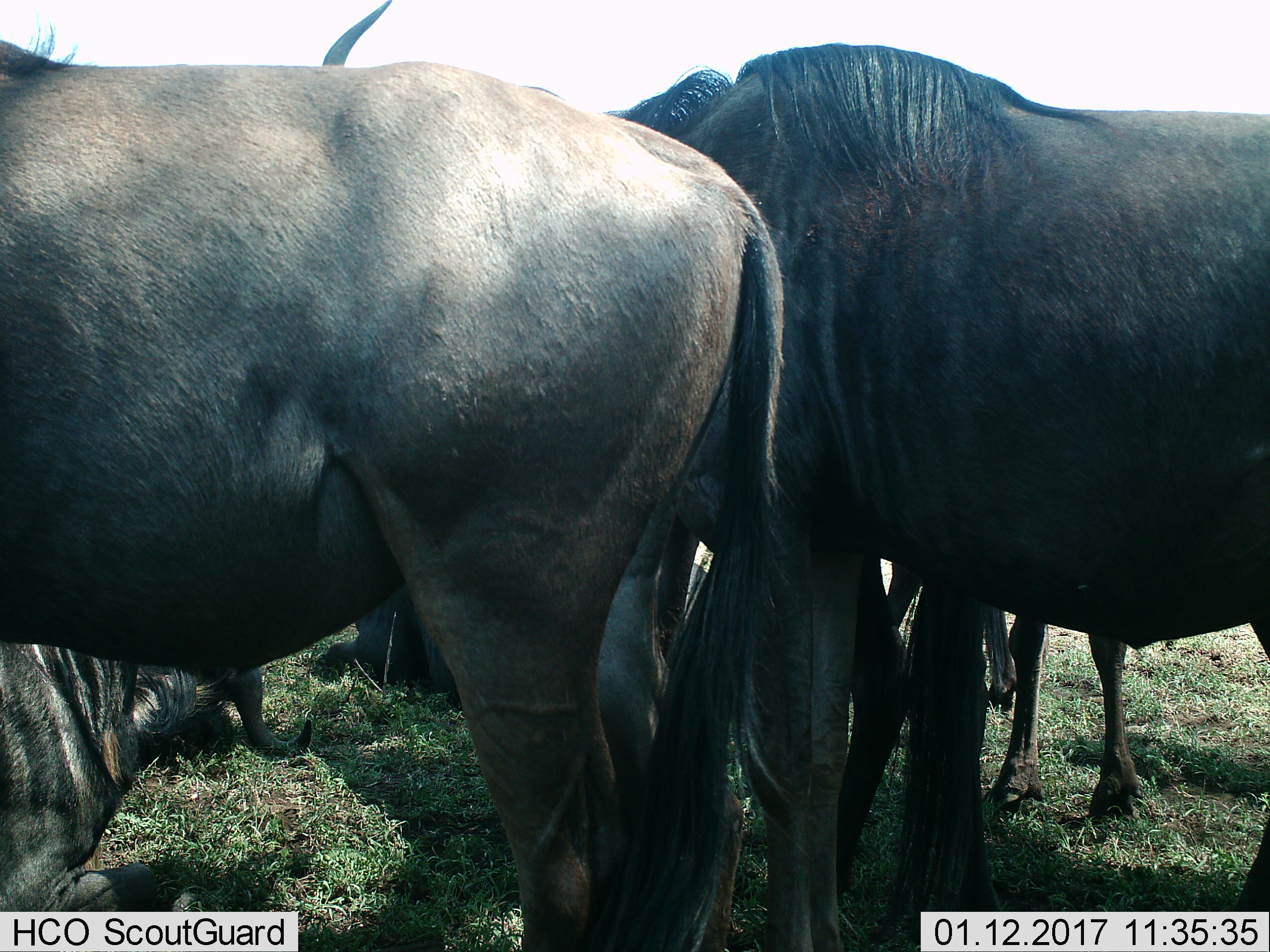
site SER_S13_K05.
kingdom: Animalia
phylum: Chordata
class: Mammalia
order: Artiodactyla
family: Bovidae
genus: Connochaetes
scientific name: Connochaetes taurinus taurinus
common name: blue wildebeest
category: wildebeestblue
Wildebeestblue (blue wildebeest) (Connochaetes taurinus taurinus), count 6. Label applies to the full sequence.